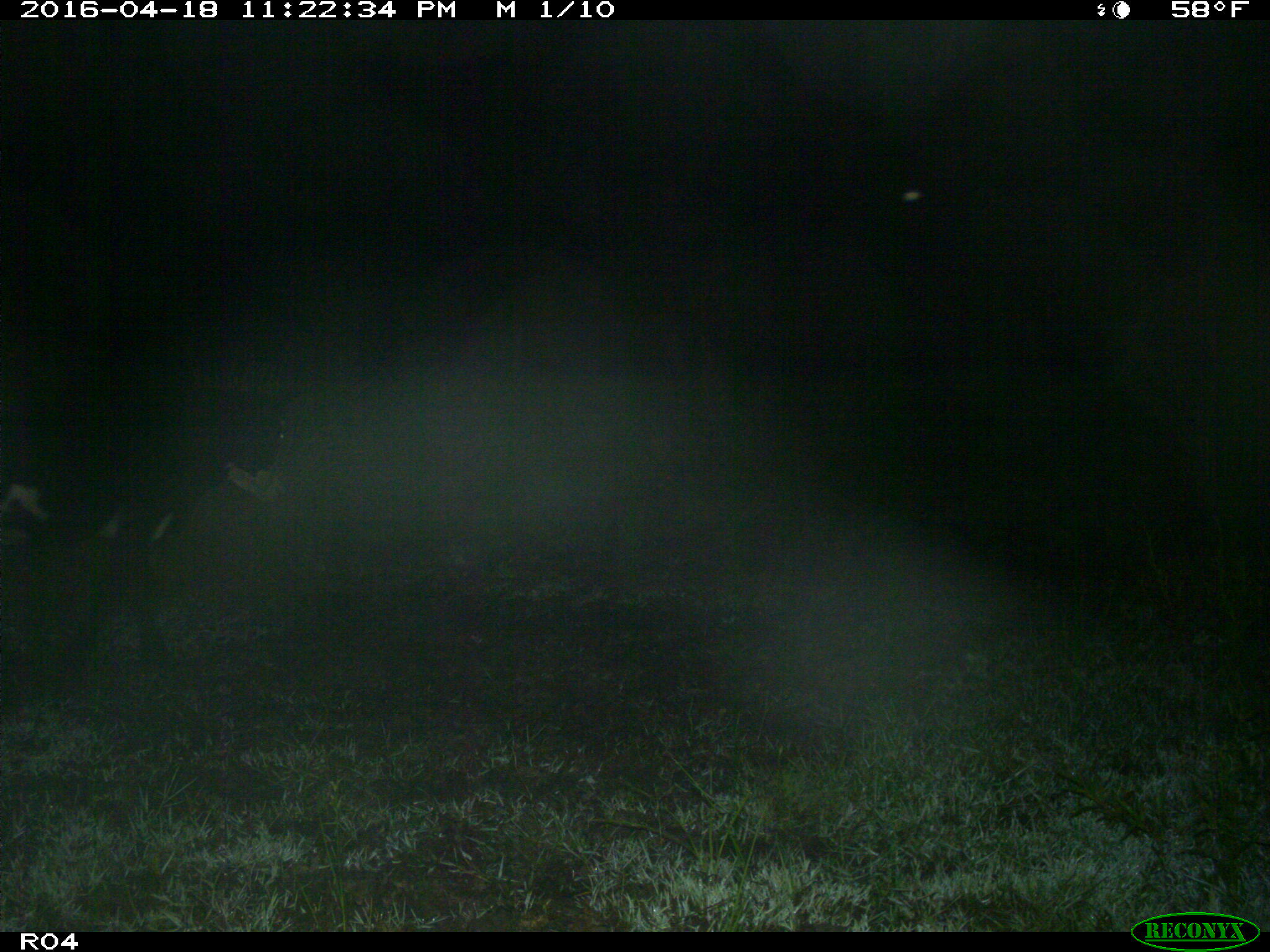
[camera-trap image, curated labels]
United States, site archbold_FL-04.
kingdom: Animalia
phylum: Chordata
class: Mammalia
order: Artiodactyla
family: Bovidae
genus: Bos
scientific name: Bos taurus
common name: domestic cow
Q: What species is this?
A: Bos taurus (domestic cow).